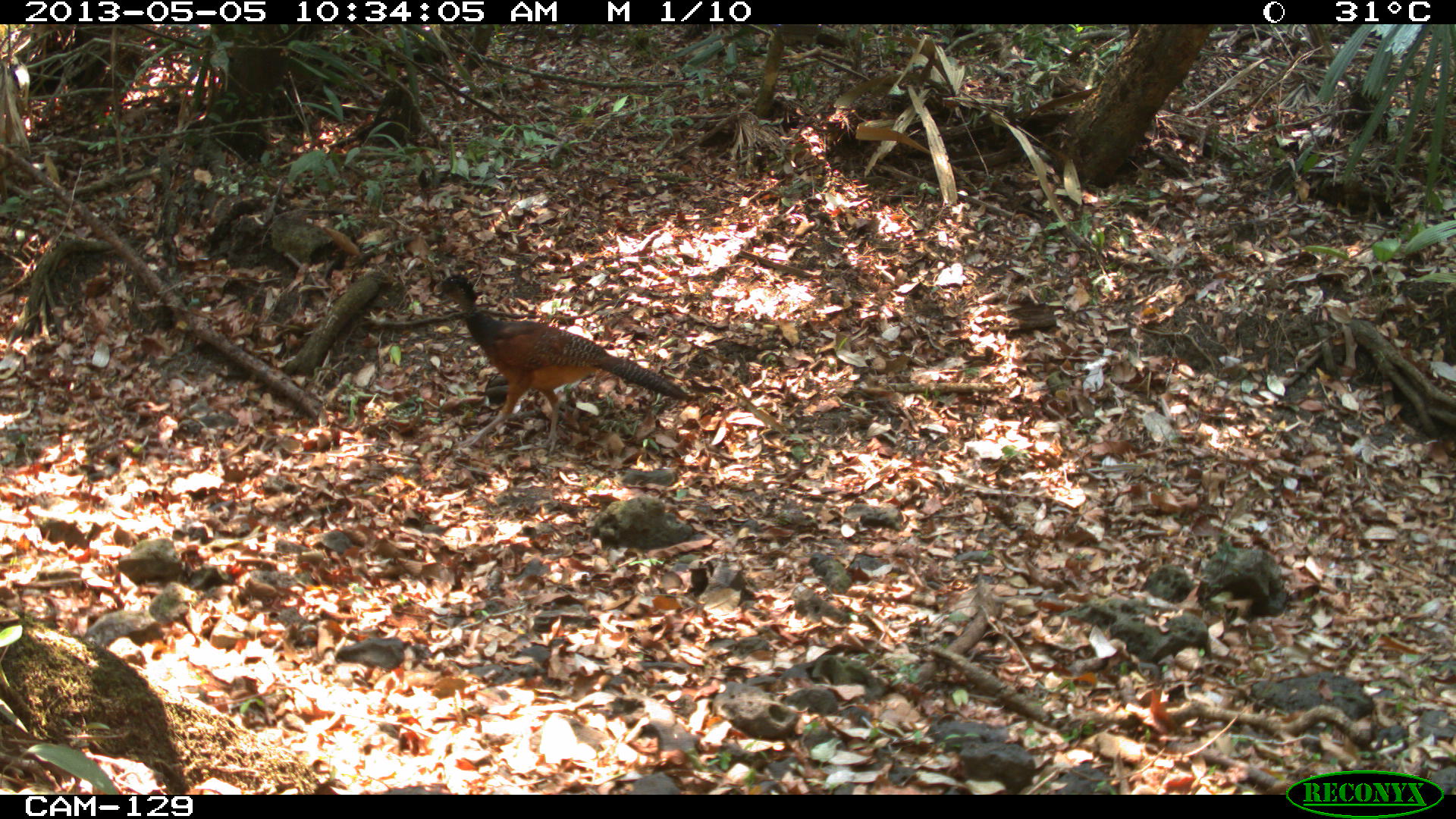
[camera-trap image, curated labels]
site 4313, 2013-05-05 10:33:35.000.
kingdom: Animalia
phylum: Chordata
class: Aves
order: Galliformes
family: Cracidae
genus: Crax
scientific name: Crax rubra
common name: great curassow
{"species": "Crax rubra (great curassow)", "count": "2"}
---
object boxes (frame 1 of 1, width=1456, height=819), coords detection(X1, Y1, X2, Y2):
crax rubra: detection(432, 272, 690, 453)